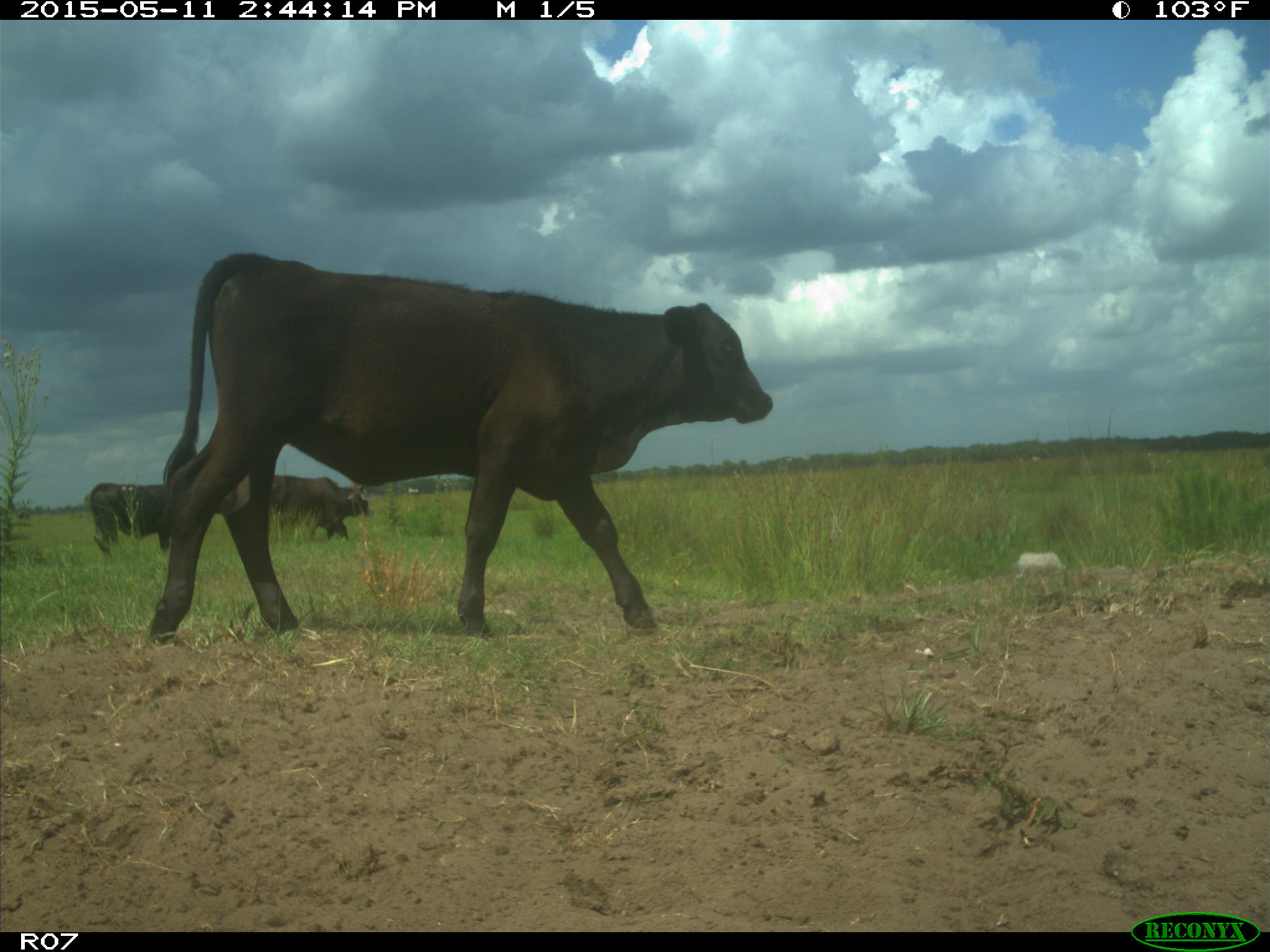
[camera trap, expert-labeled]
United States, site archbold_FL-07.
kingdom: Animalia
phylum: Chordata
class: Mammalia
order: Artiodactyla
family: Bovidae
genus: Bos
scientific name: Bos taurus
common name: domestic cow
Bos taurus (domestic cow).